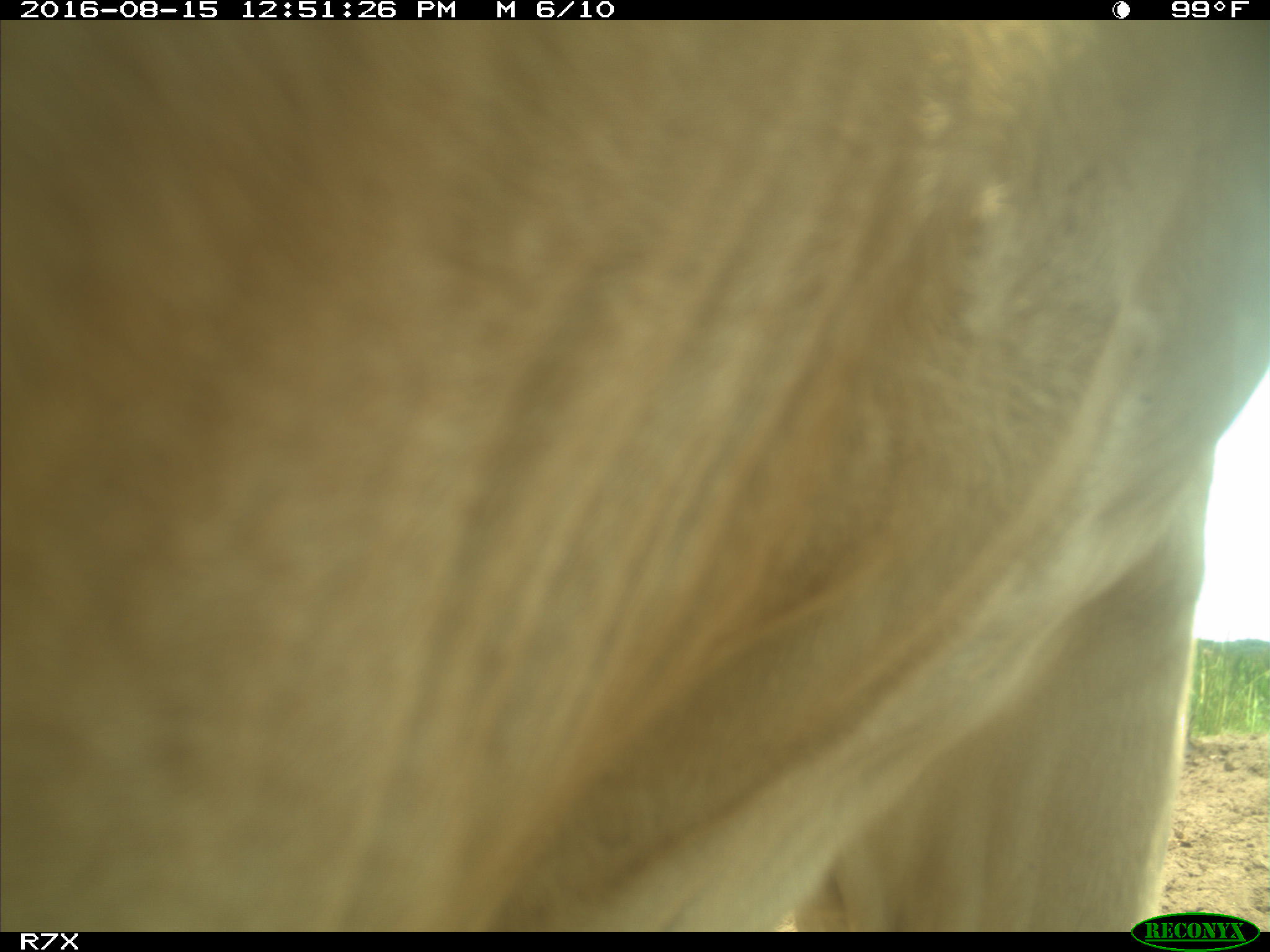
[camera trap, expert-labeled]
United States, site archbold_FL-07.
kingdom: Animalia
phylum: Chordata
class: Mammalia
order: Artiodactyla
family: Bovidae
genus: Bos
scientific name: Bos taurus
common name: domestic cow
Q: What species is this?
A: Bos taurus (domestic cow).